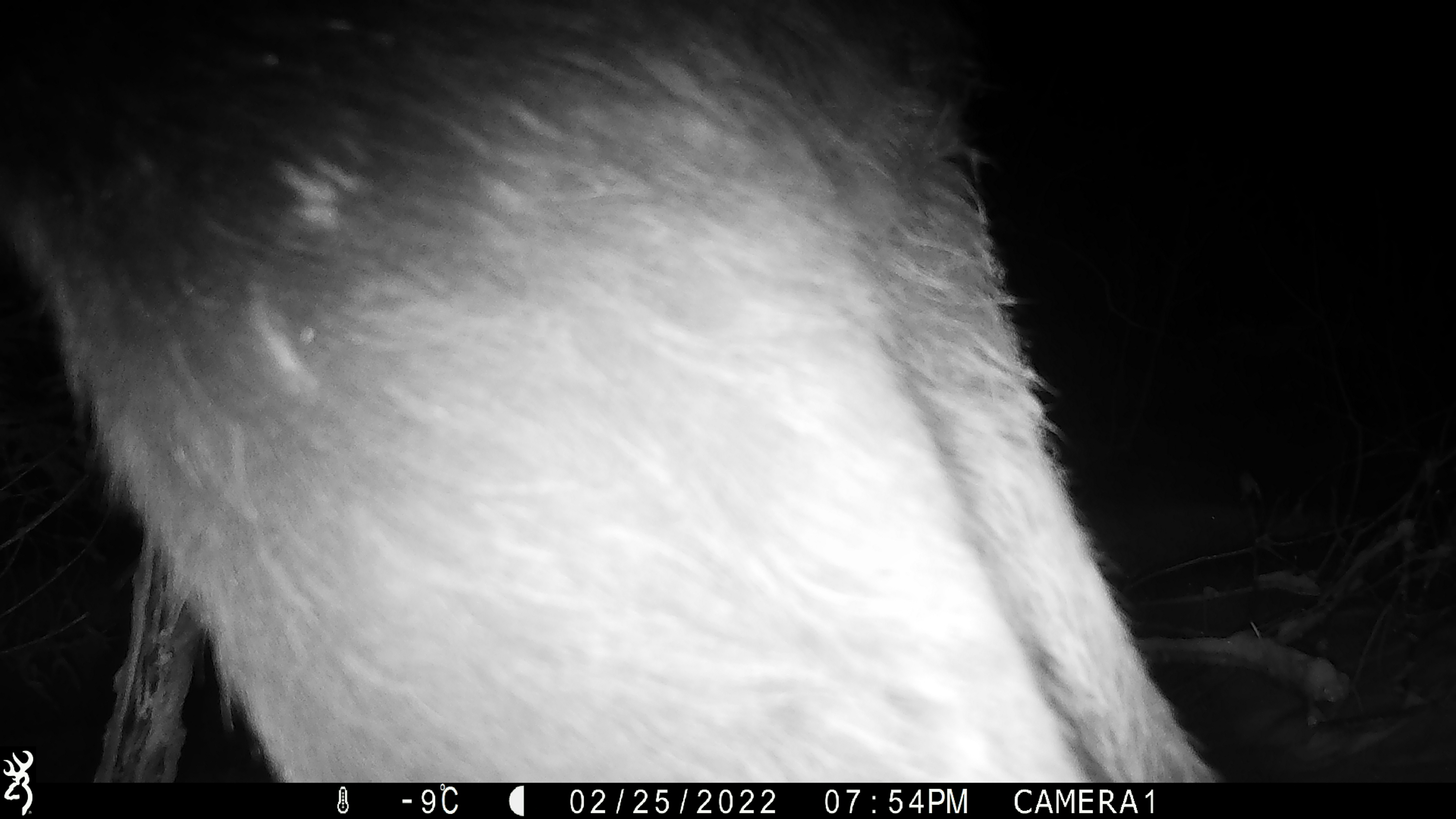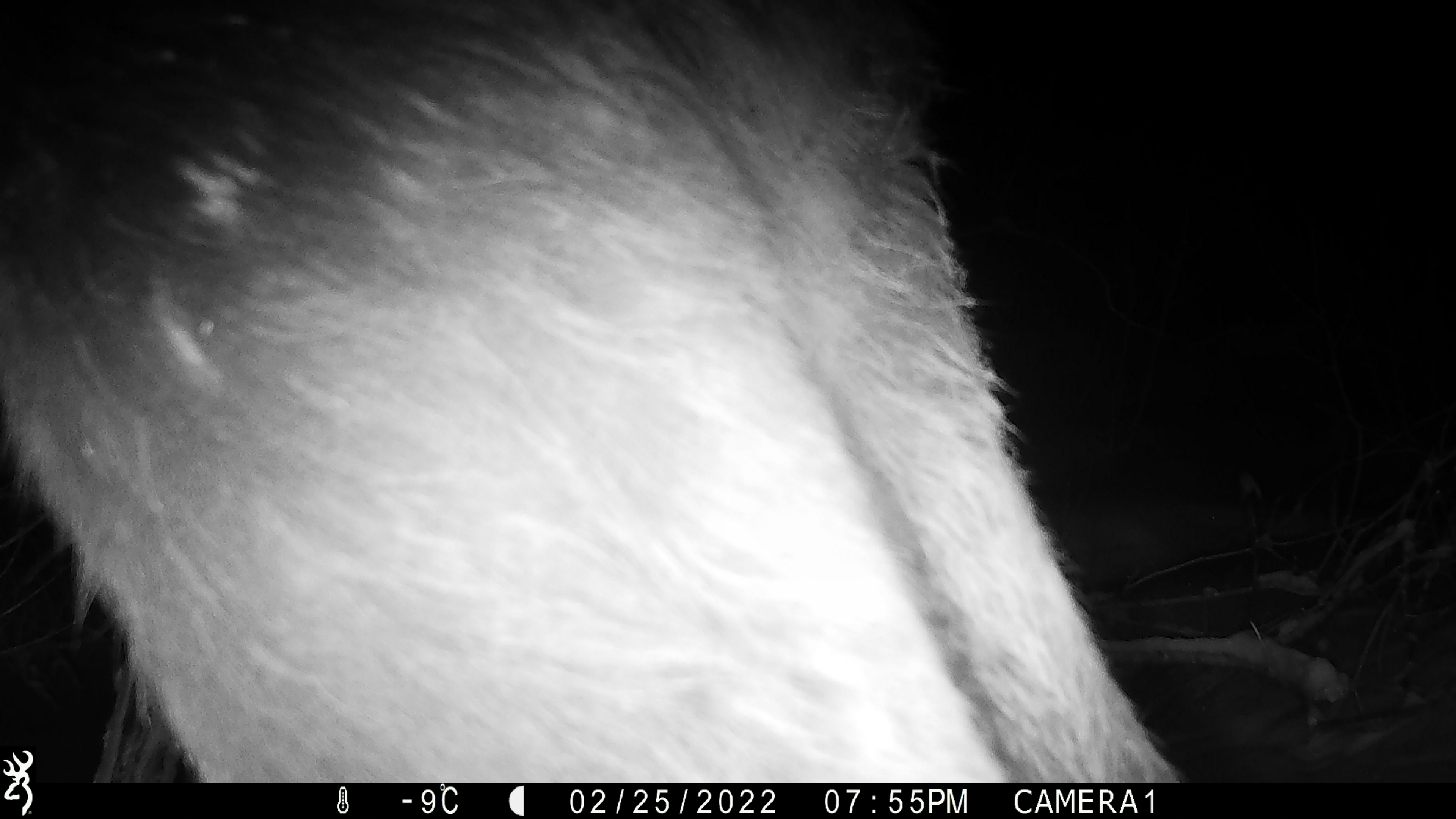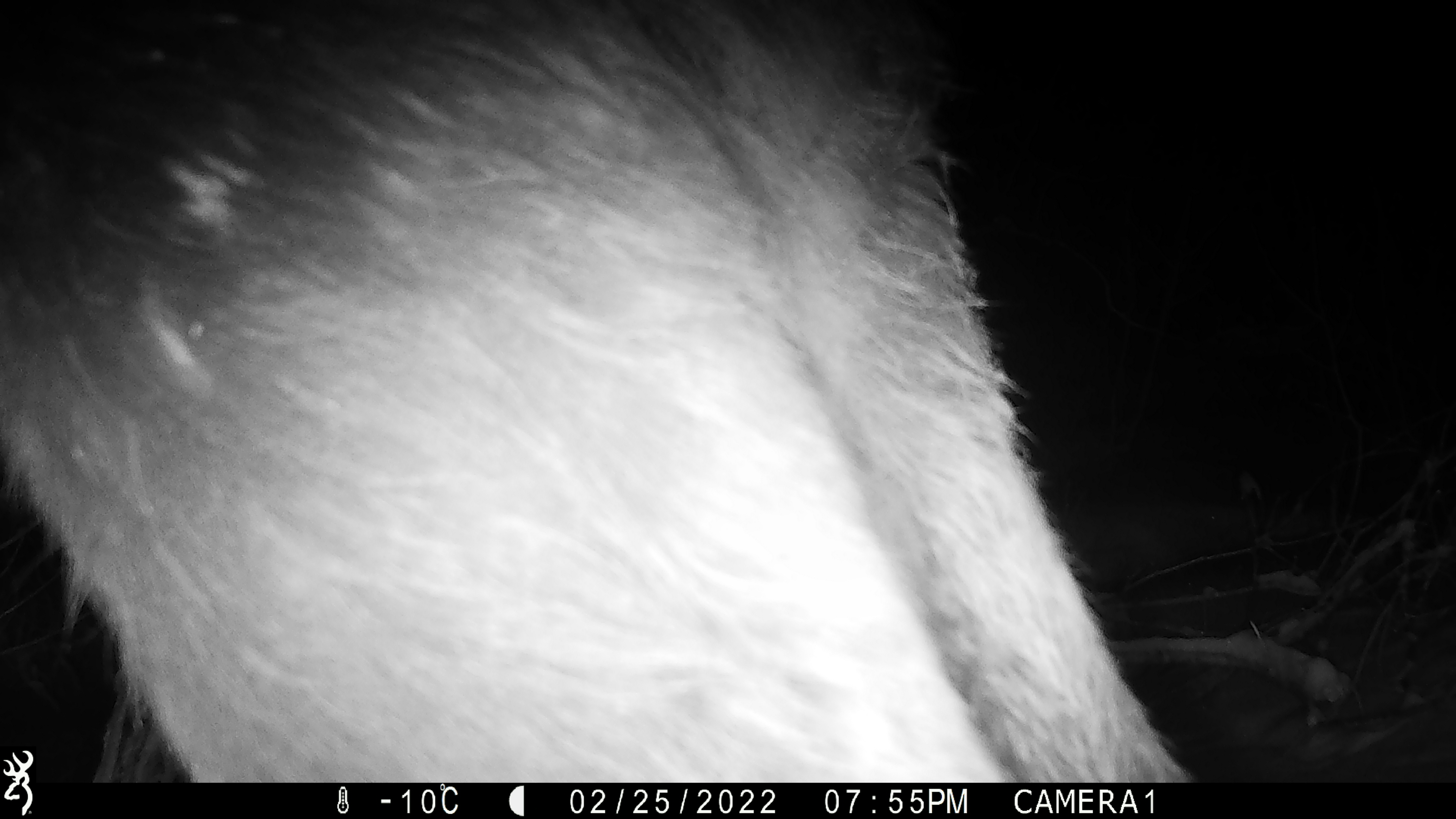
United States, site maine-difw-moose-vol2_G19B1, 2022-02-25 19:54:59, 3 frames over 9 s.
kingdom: Animalia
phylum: Chordata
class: Mammalia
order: Artiodactyla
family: Cervidae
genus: Alces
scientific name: Alces alces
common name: moose